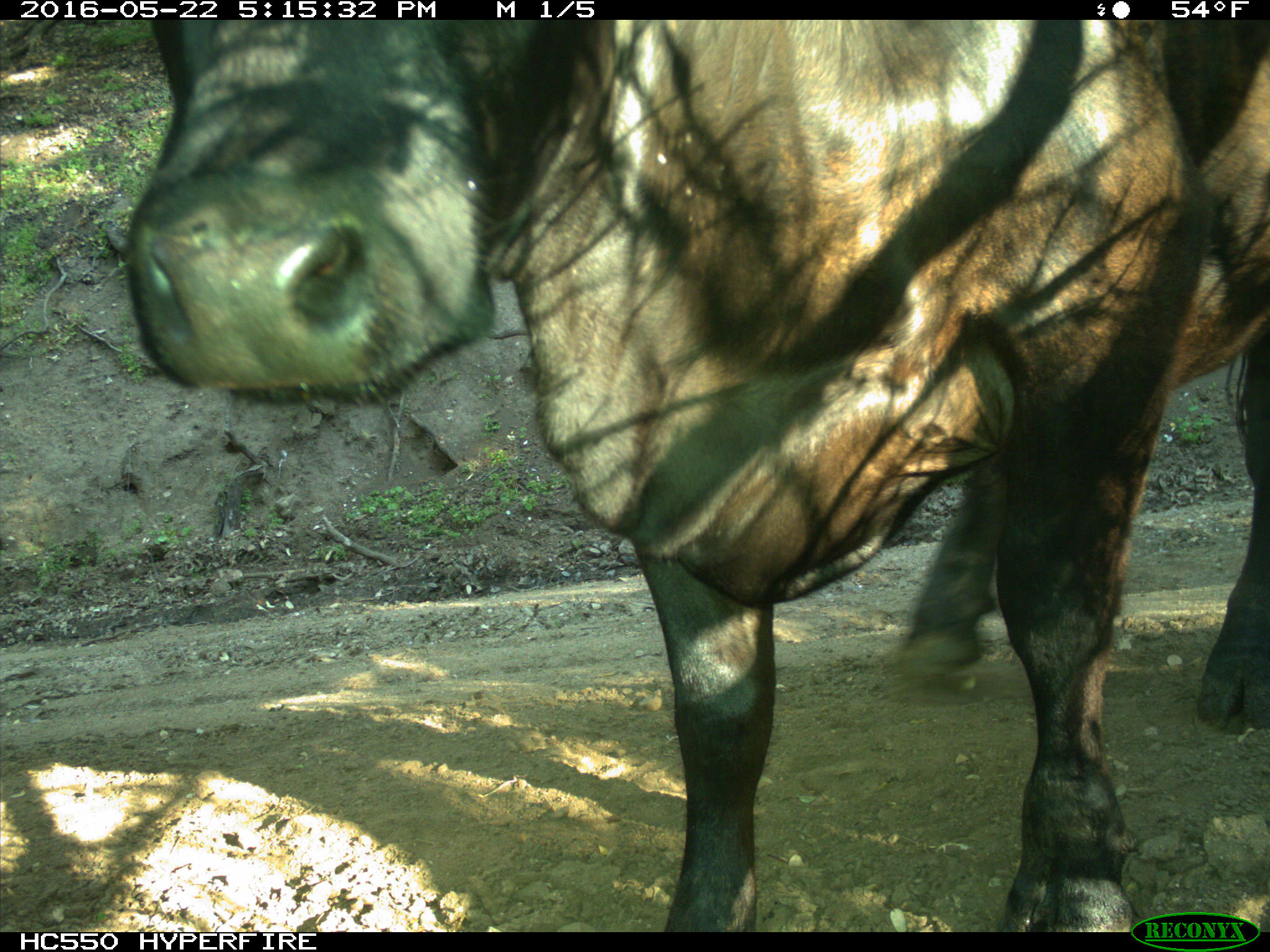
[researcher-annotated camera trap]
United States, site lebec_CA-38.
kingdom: Animalia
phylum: Chordata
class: Mammalia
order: Artiodactyla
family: Bovidae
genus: Bos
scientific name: Bos taurus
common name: domestic cow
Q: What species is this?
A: Bos taurus (domestic cow).